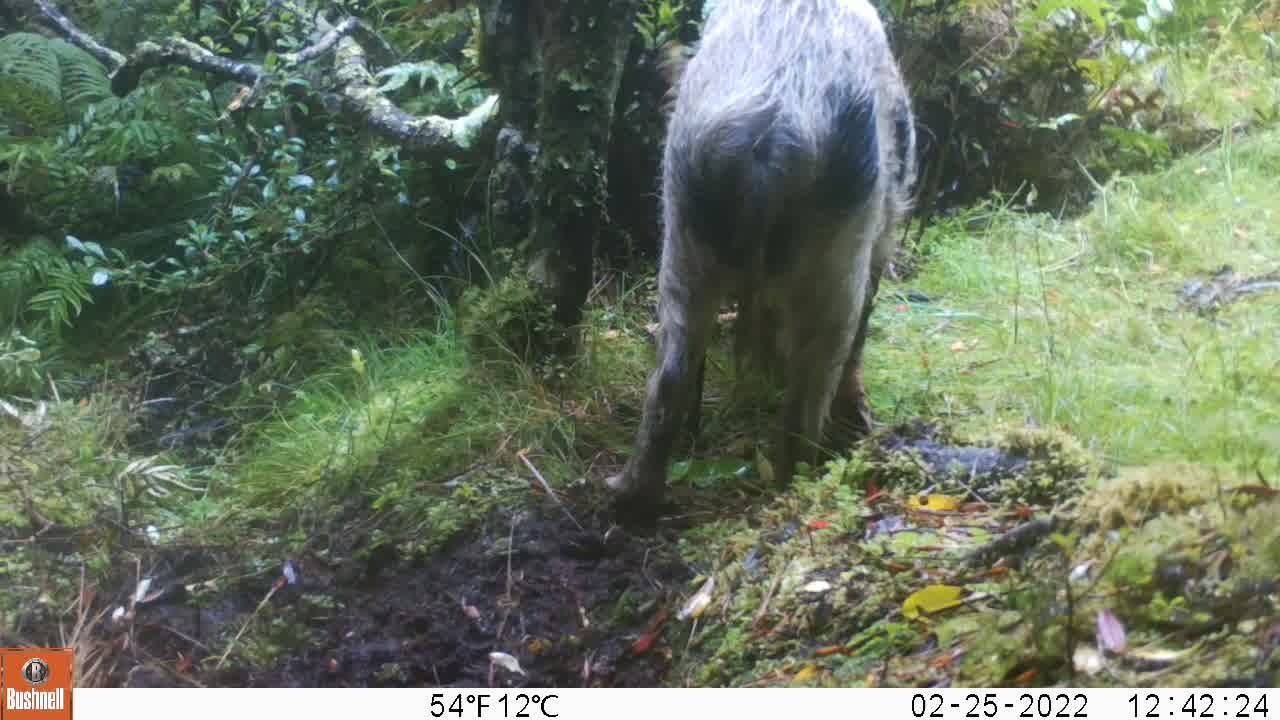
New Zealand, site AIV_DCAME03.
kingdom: Animalia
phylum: Chordata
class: Mammalia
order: Artiodactyla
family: Suidae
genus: Sus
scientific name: Sus scrofa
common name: pig